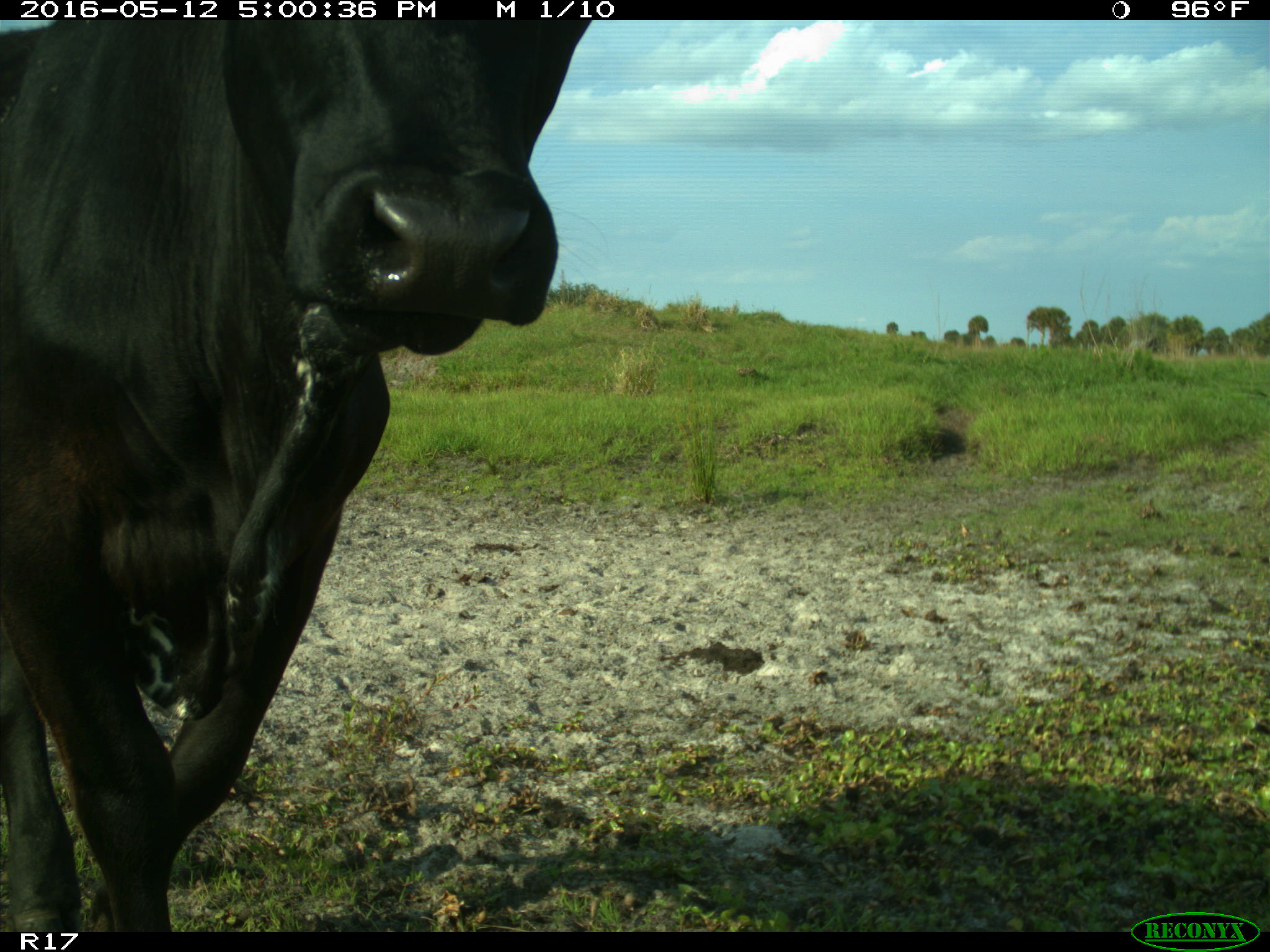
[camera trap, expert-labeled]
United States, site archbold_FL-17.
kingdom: Animalia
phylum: Chordata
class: Mammalia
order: Artiodactyla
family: Bovidae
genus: Bos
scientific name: Bos taurus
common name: domestic cow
Bos taurus (domestic cow).